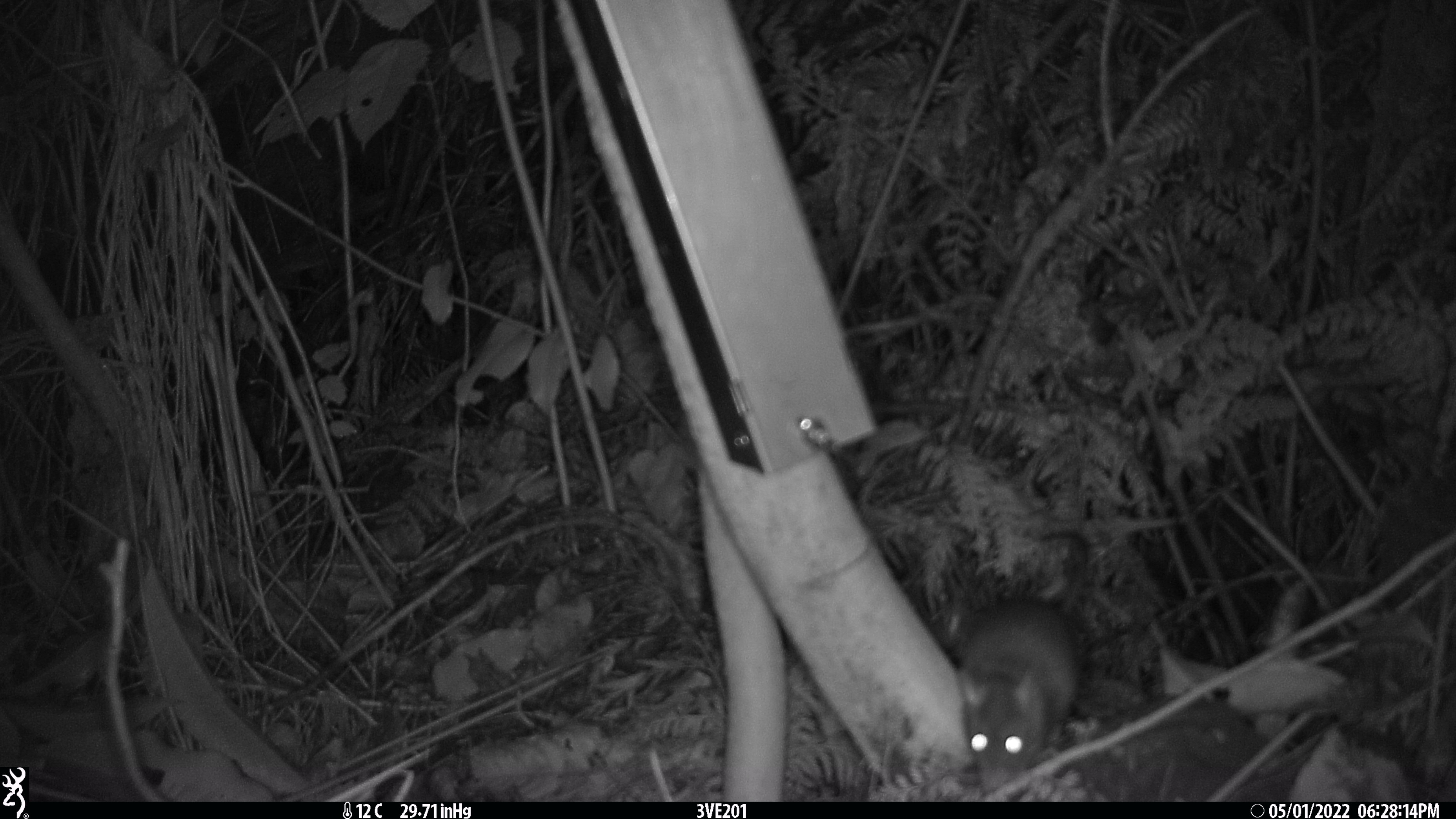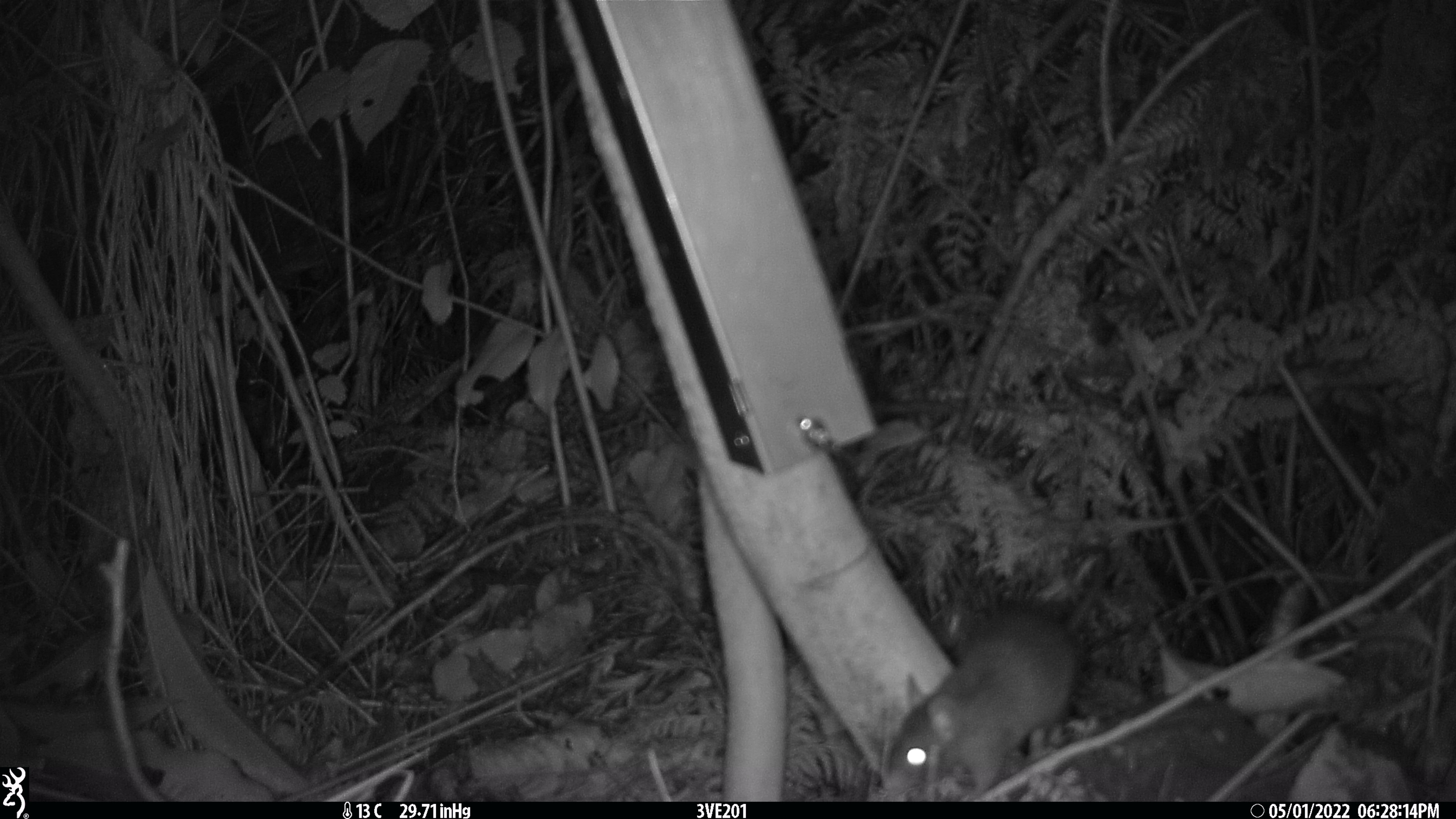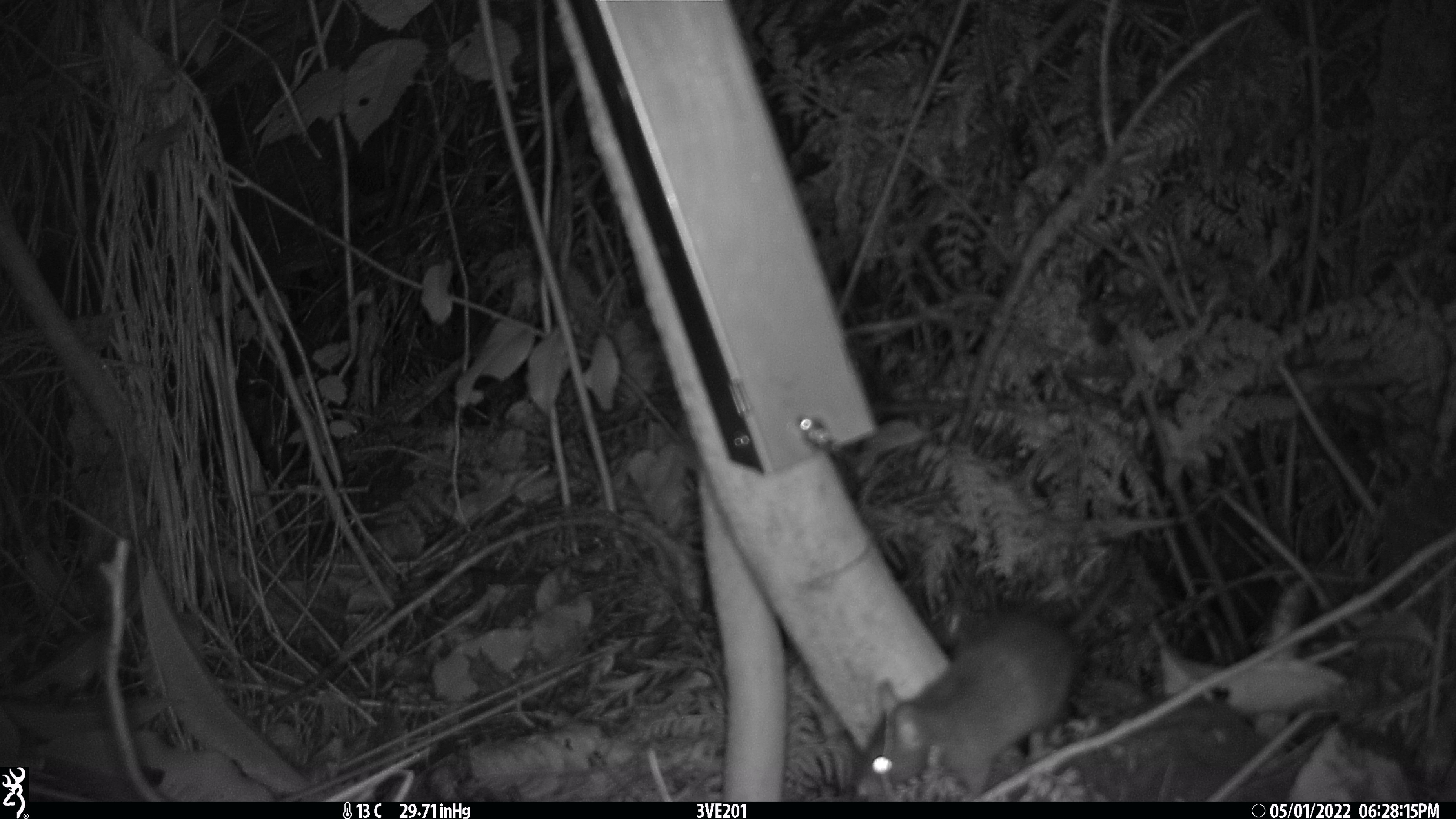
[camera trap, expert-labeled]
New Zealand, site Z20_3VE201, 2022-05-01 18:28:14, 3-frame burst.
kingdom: Animalia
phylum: Chordata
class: Mammalia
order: Rodentia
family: Muridae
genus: Rattus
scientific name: Rattus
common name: rat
Rat (Rattus).